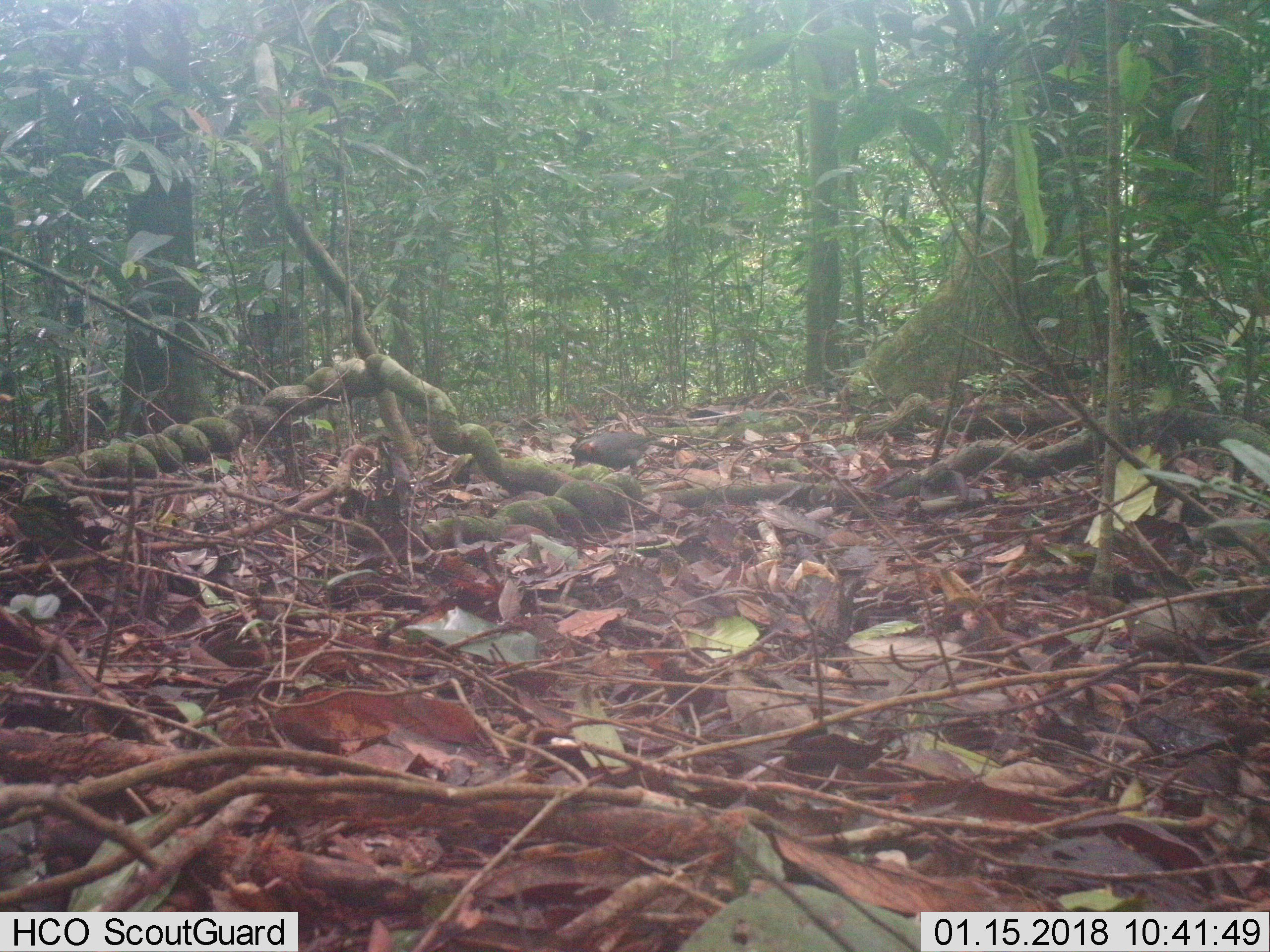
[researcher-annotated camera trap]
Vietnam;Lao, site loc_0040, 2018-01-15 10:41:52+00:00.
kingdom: Animalia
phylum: Chordata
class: Aves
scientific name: Aves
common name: bird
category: unidentified bird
Unidentified bird (bird) (Aves). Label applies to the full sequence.